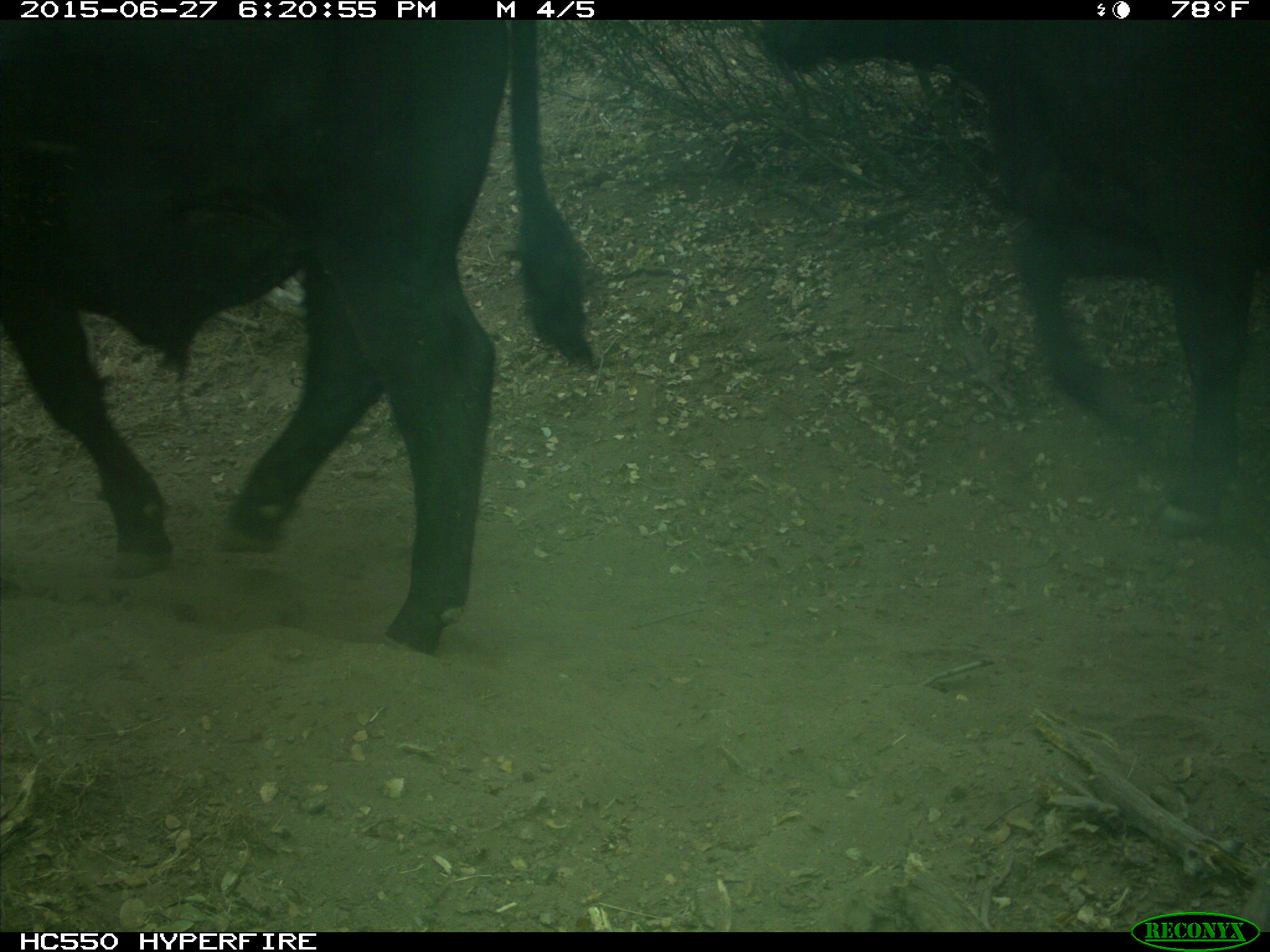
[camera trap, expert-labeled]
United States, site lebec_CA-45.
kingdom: Animalia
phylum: Chordata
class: Mammalia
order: Artiodactyla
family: Bovidae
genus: Bos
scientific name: Bos taurus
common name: domestic cow